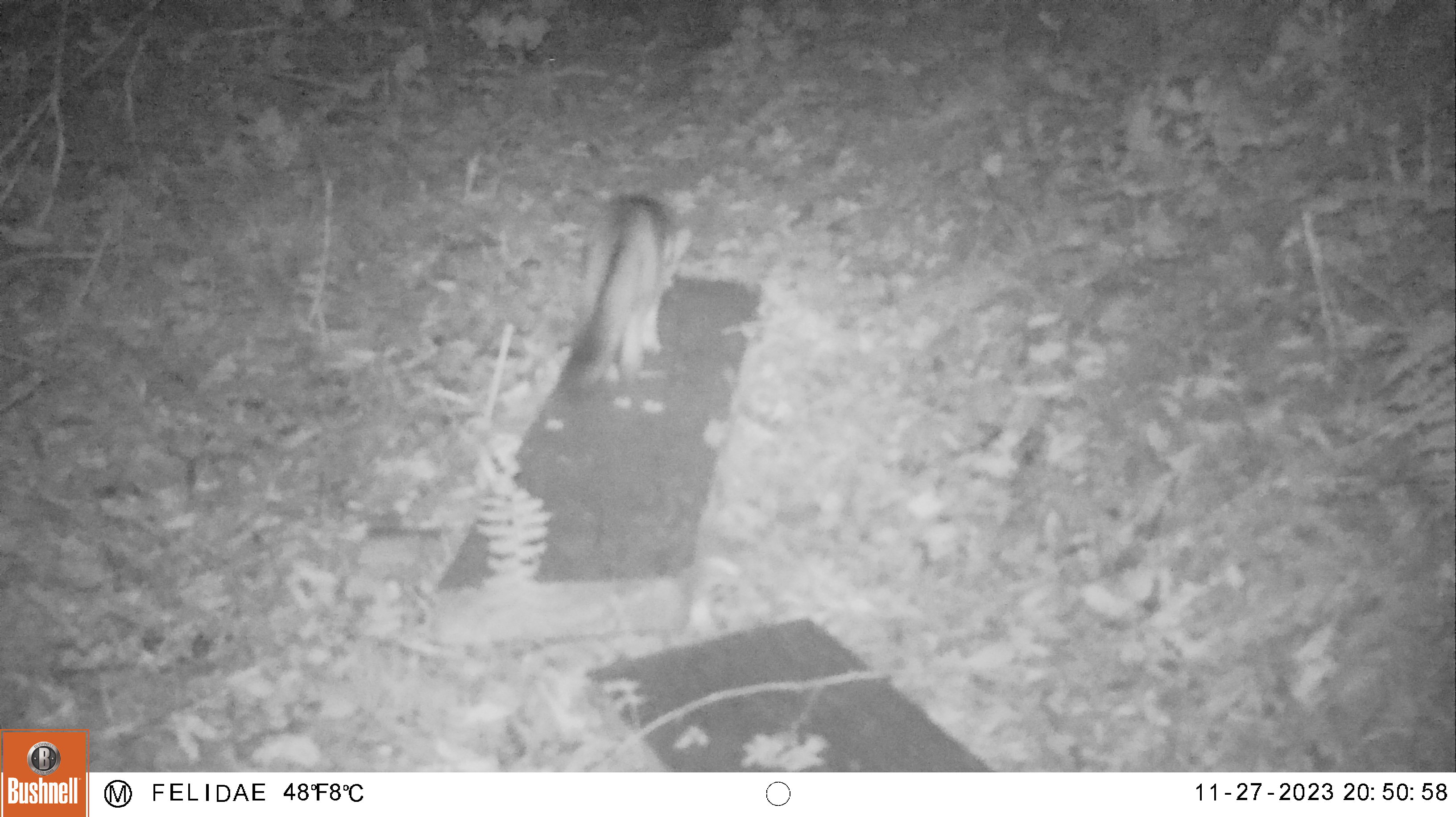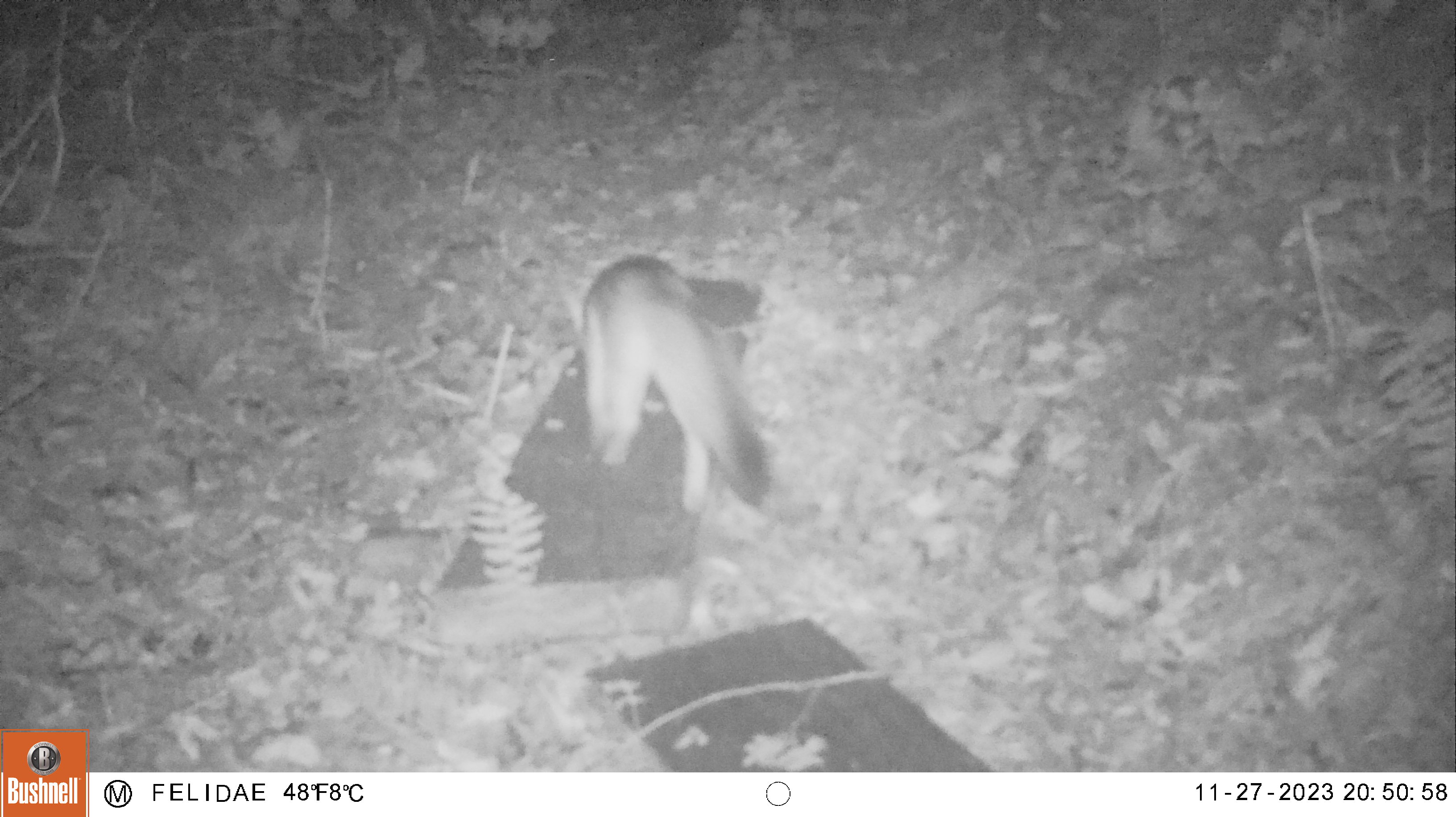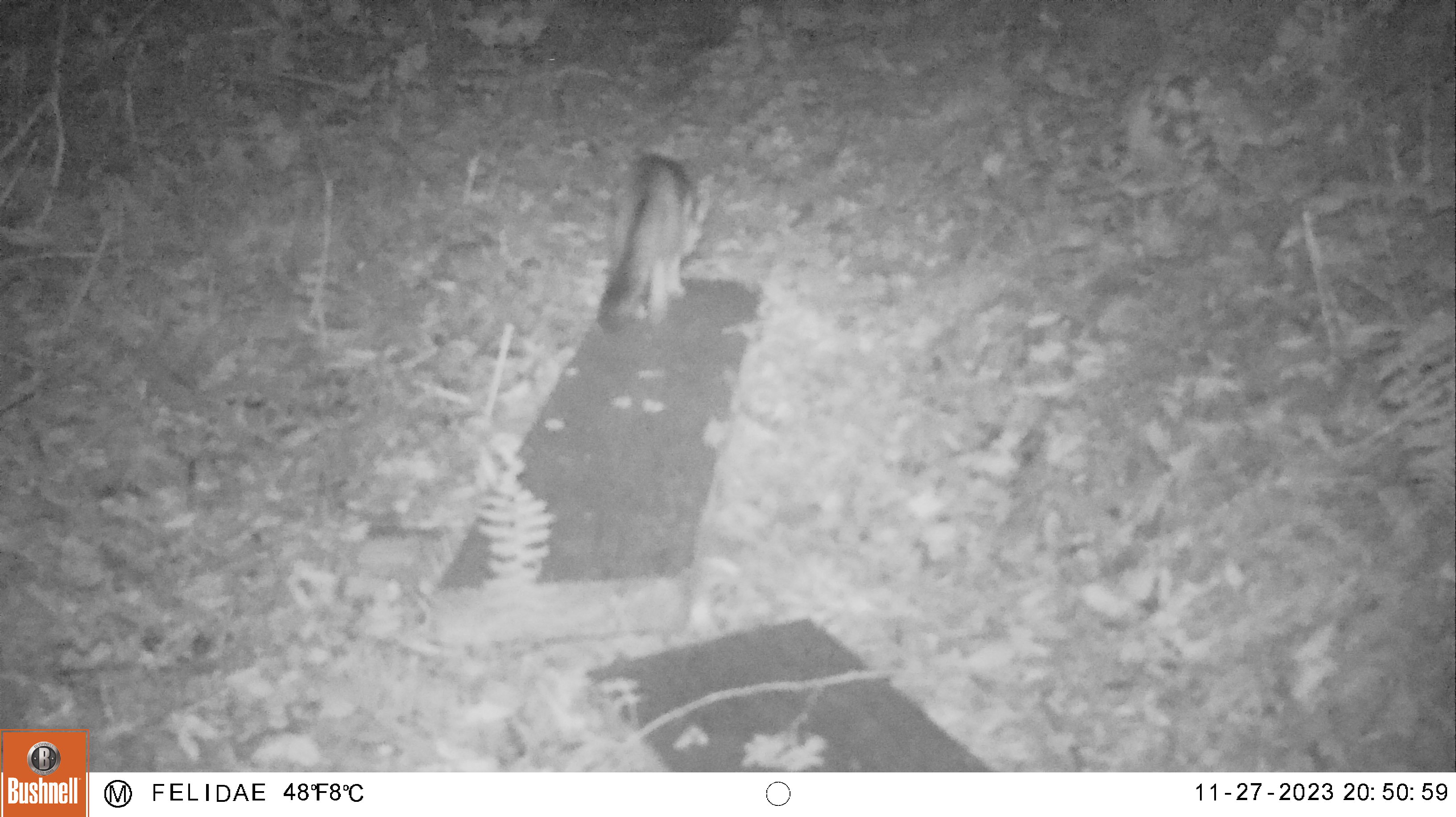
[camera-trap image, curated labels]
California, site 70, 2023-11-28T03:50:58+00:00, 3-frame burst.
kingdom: Animalia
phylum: Chordata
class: Mammalia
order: Carnivora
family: Canidae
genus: Urocyon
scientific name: Urocyon cinereoargenteus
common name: gray fox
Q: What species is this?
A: Gray fox (Urocyon cinereoargenteus).